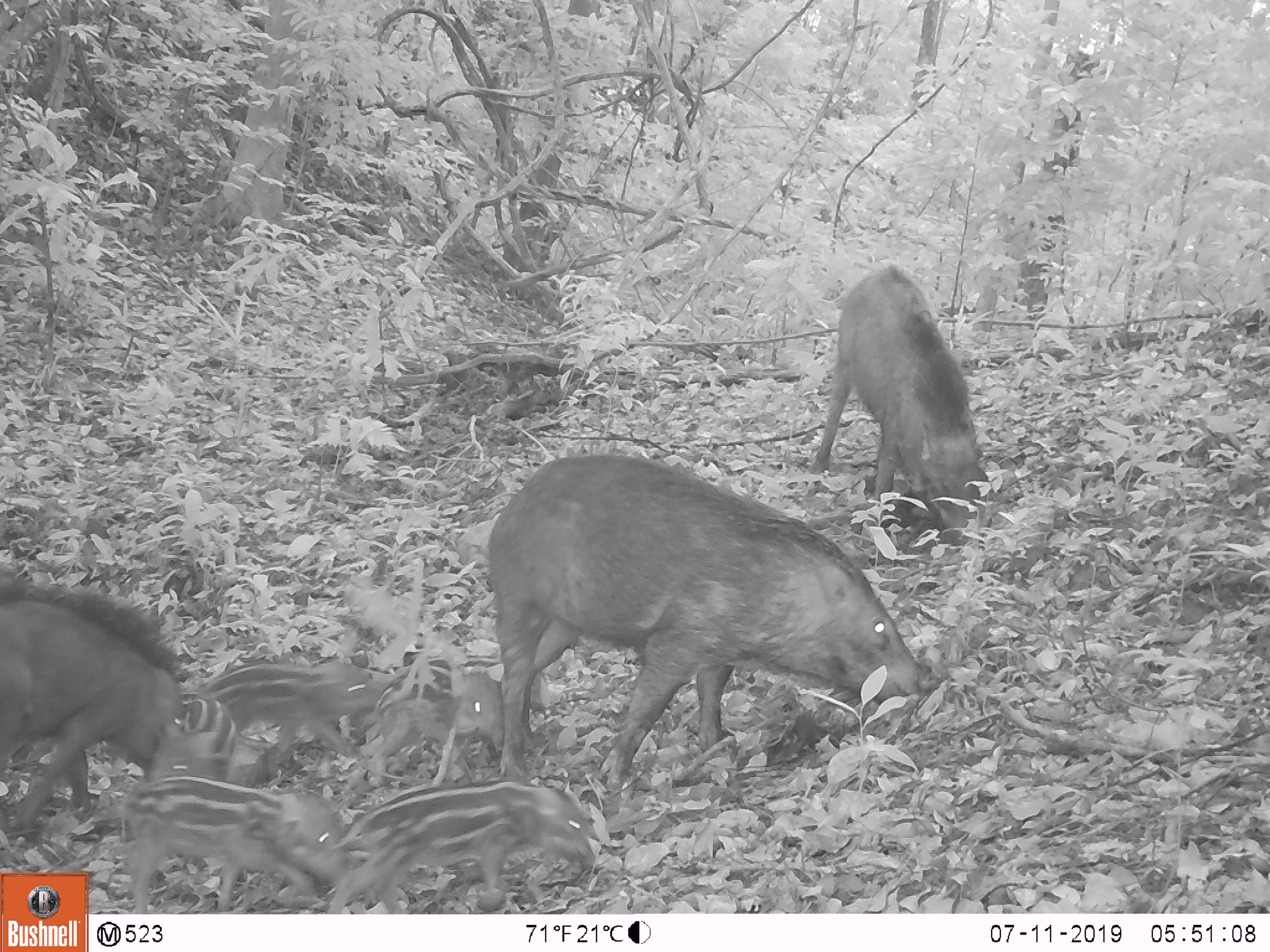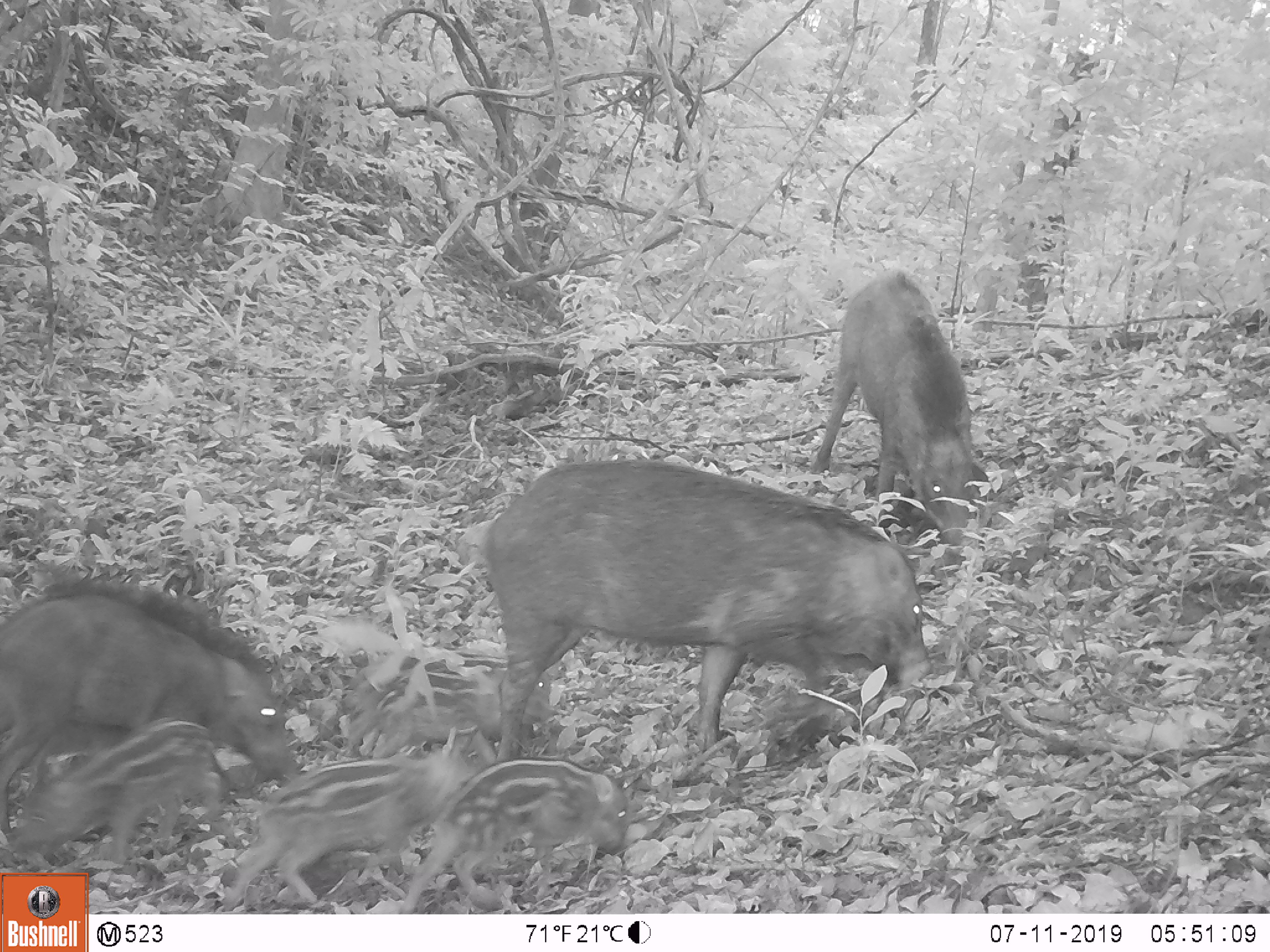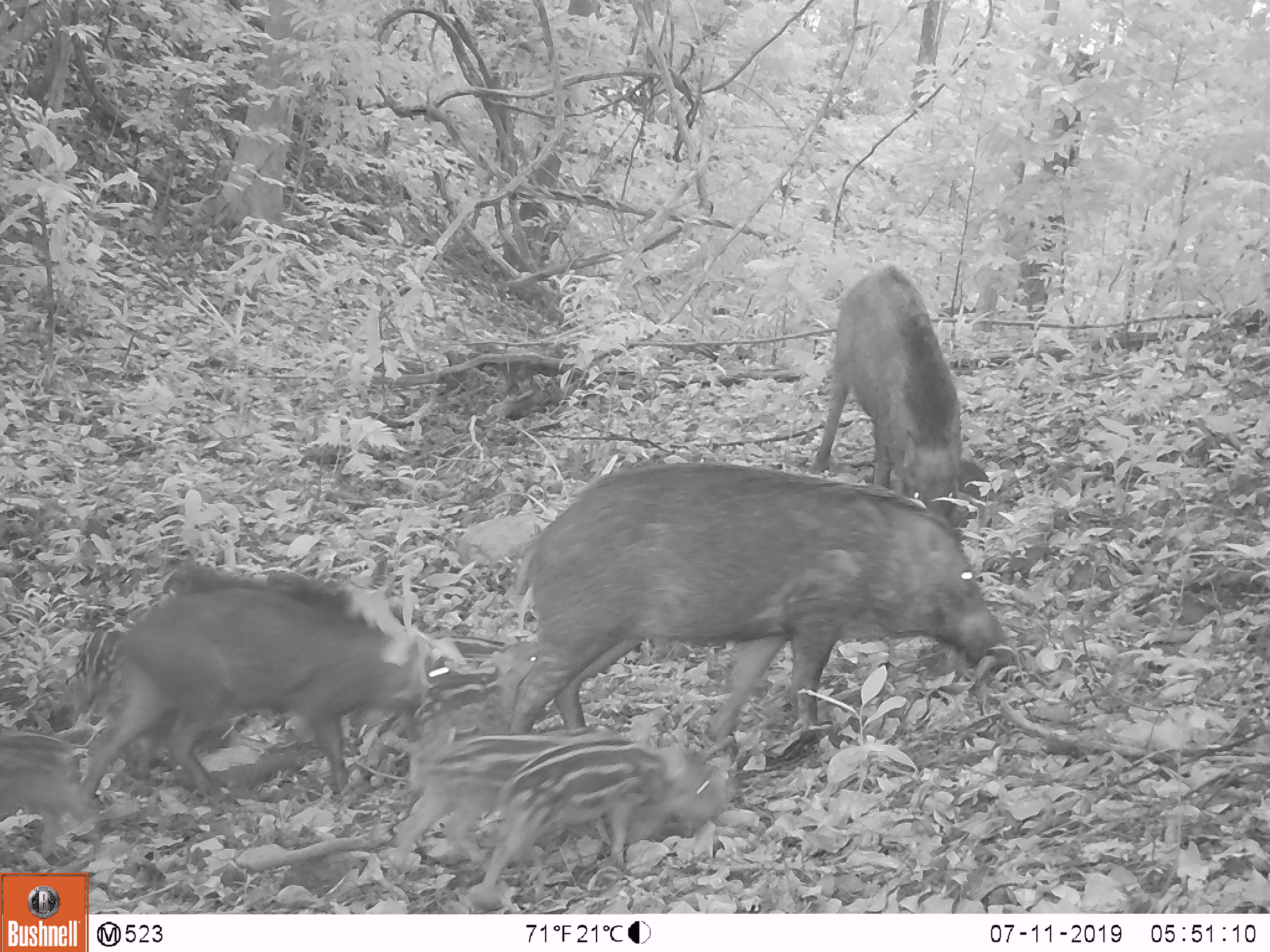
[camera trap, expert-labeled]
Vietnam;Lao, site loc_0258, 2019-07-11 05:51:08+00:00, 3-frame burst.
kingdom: Animalia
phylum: Chordata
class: Mammalia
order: Artiodactyla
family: Suidae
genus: Sus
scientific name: Sus scrofa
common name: eurasian wild pig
Eurasian wild pig (Sus scrofa). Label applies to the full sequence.